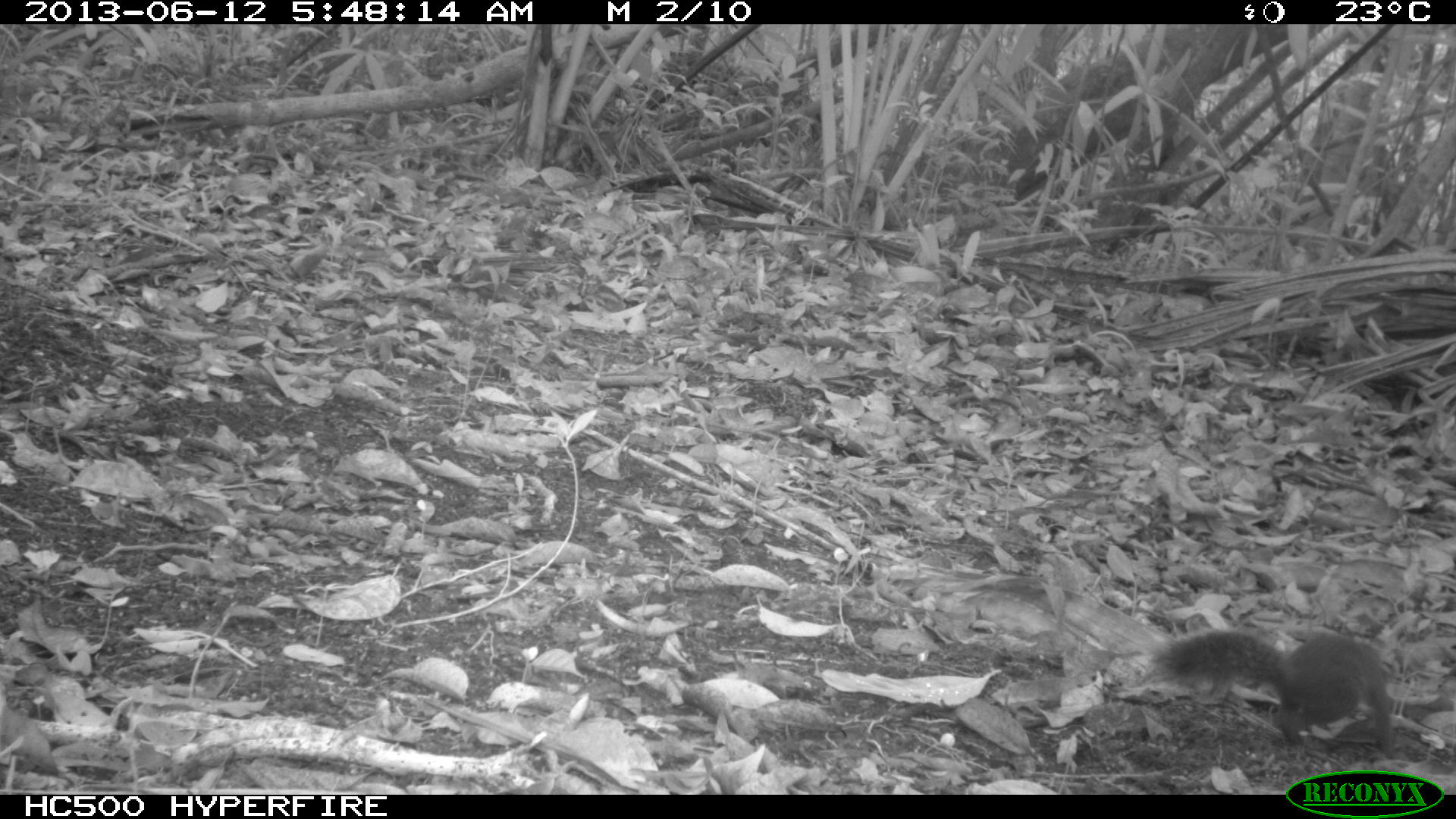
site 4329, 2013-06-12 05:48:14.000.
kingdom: Animalia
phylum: Chordata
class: Mammalia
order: Rodentia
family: Sciuridae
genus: Sciurus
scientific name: Sciurus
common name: squirrel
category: sciurus sp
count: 1